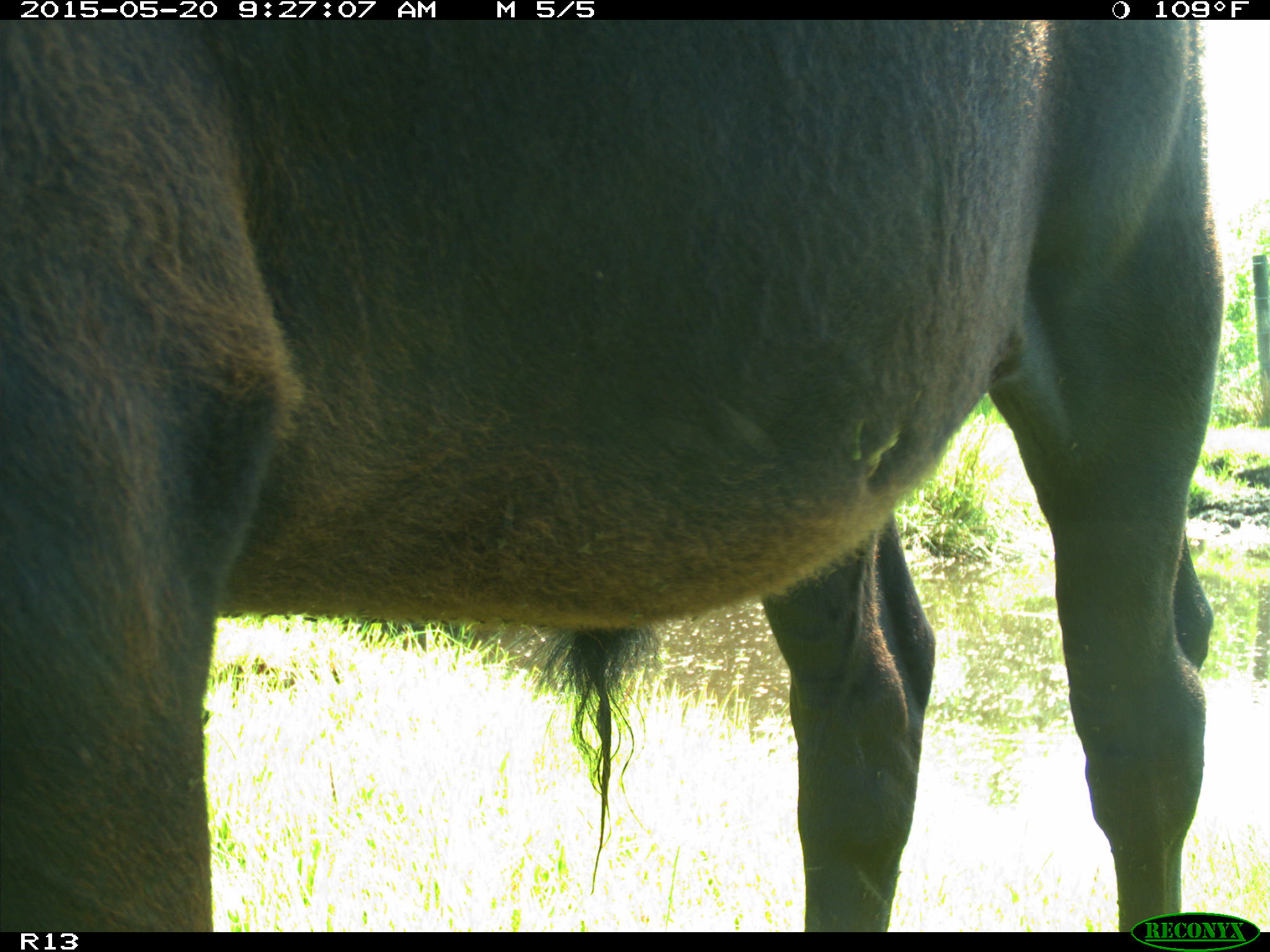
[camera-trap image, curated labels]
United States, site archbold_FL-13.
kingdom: Animalia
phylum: Chordata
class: Mammalia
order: Artiodactyla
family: Bovidae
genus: Bos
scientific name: Bos taurus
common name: domestic cow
Bos taurus (domestic cow).